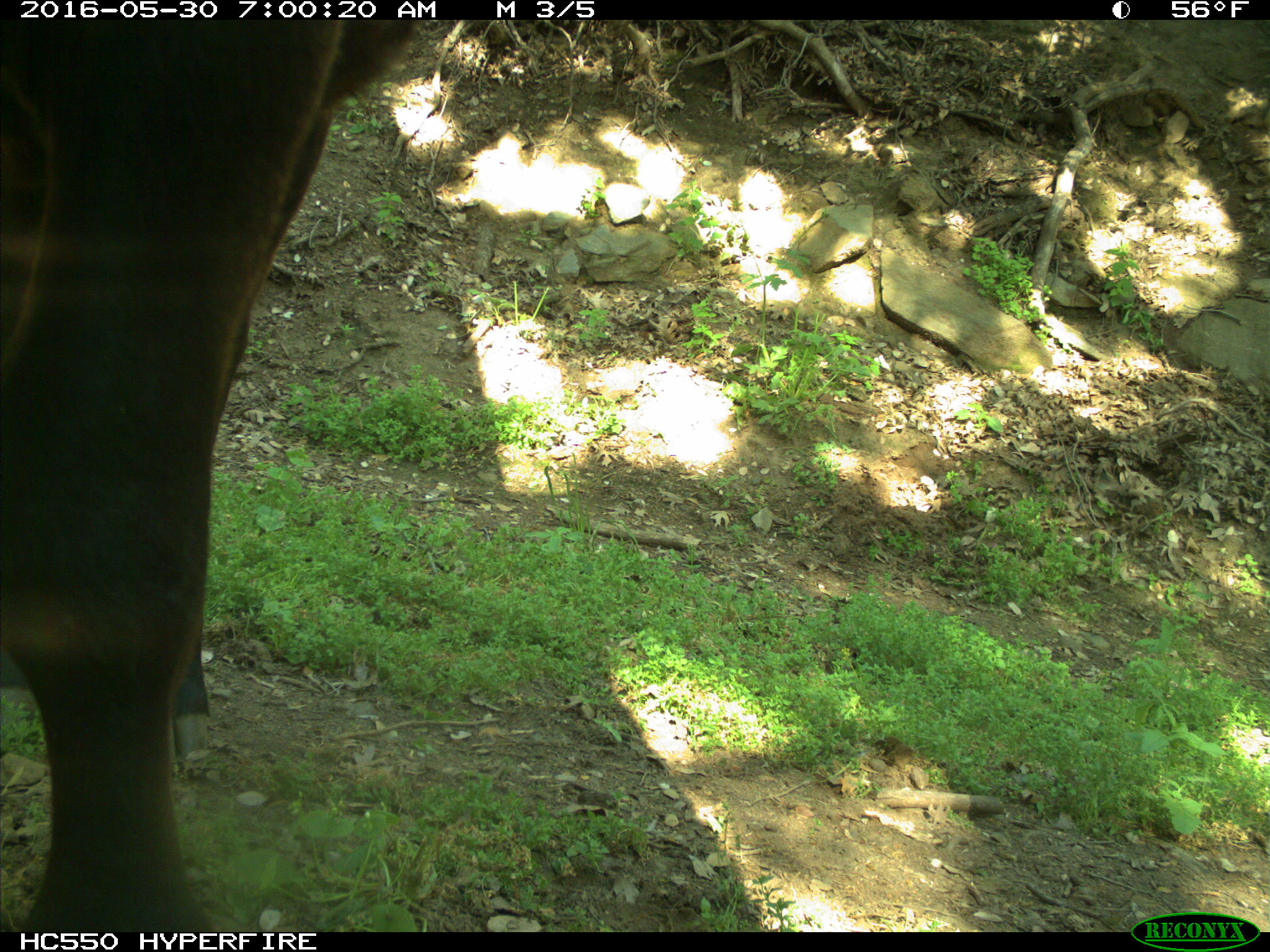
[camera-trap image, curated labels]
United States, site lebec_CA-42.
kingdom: Animalia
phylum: Chordata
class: Mammalia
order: Artiodactyla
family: Bovidae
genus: Bos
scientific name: Bos taurus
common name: domestic cow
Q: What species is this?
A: Bos taurus (domestic cow).